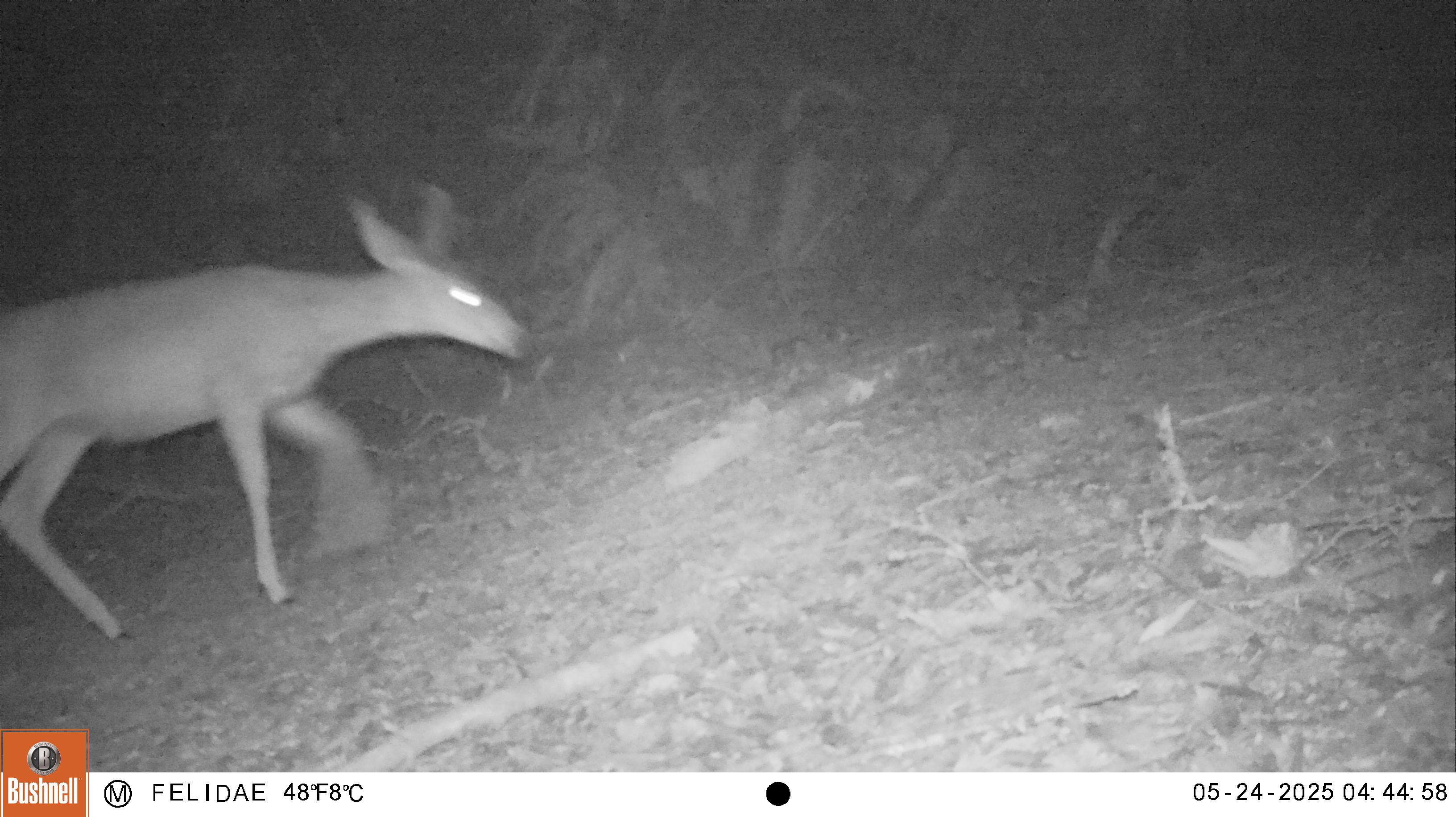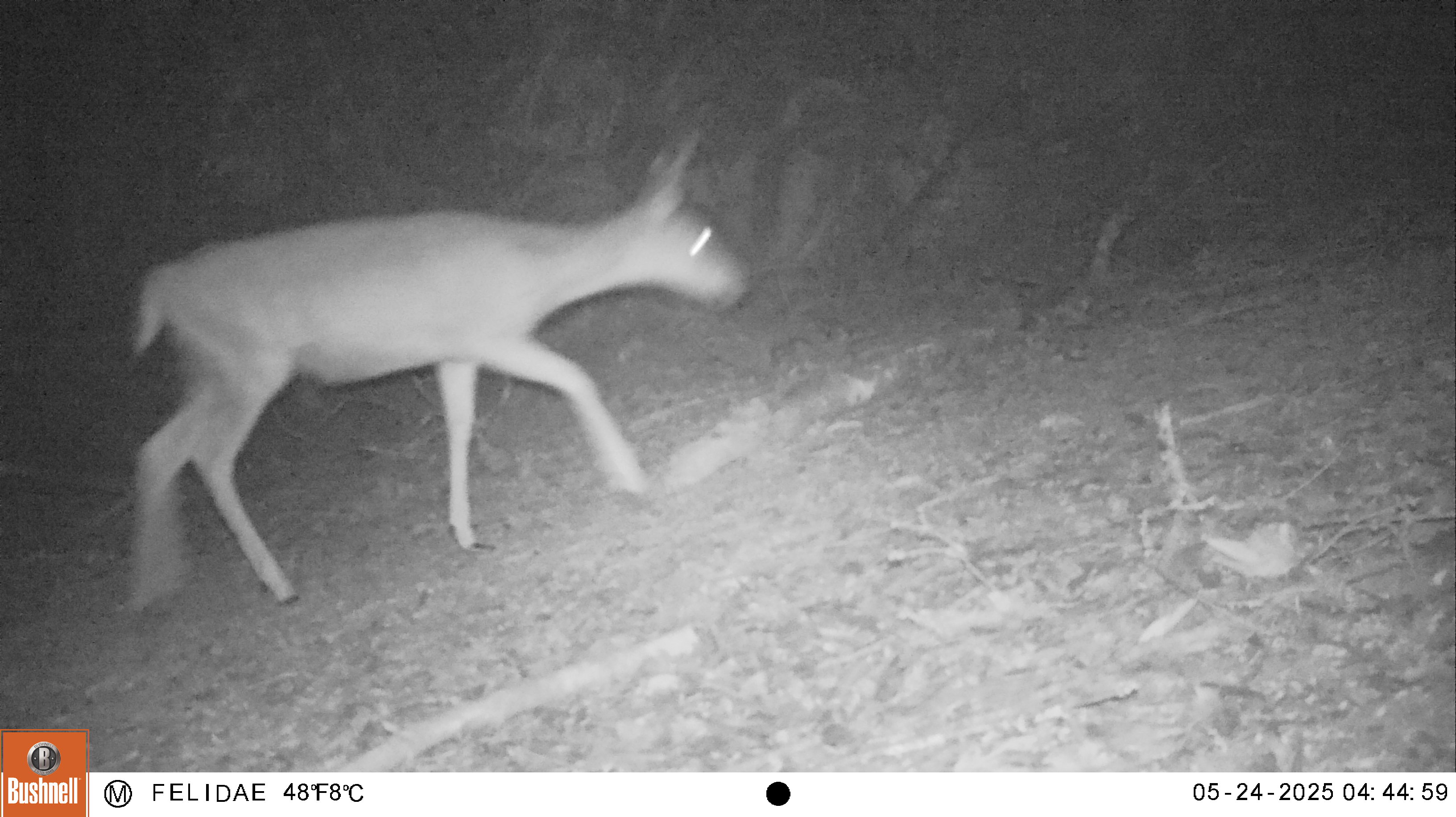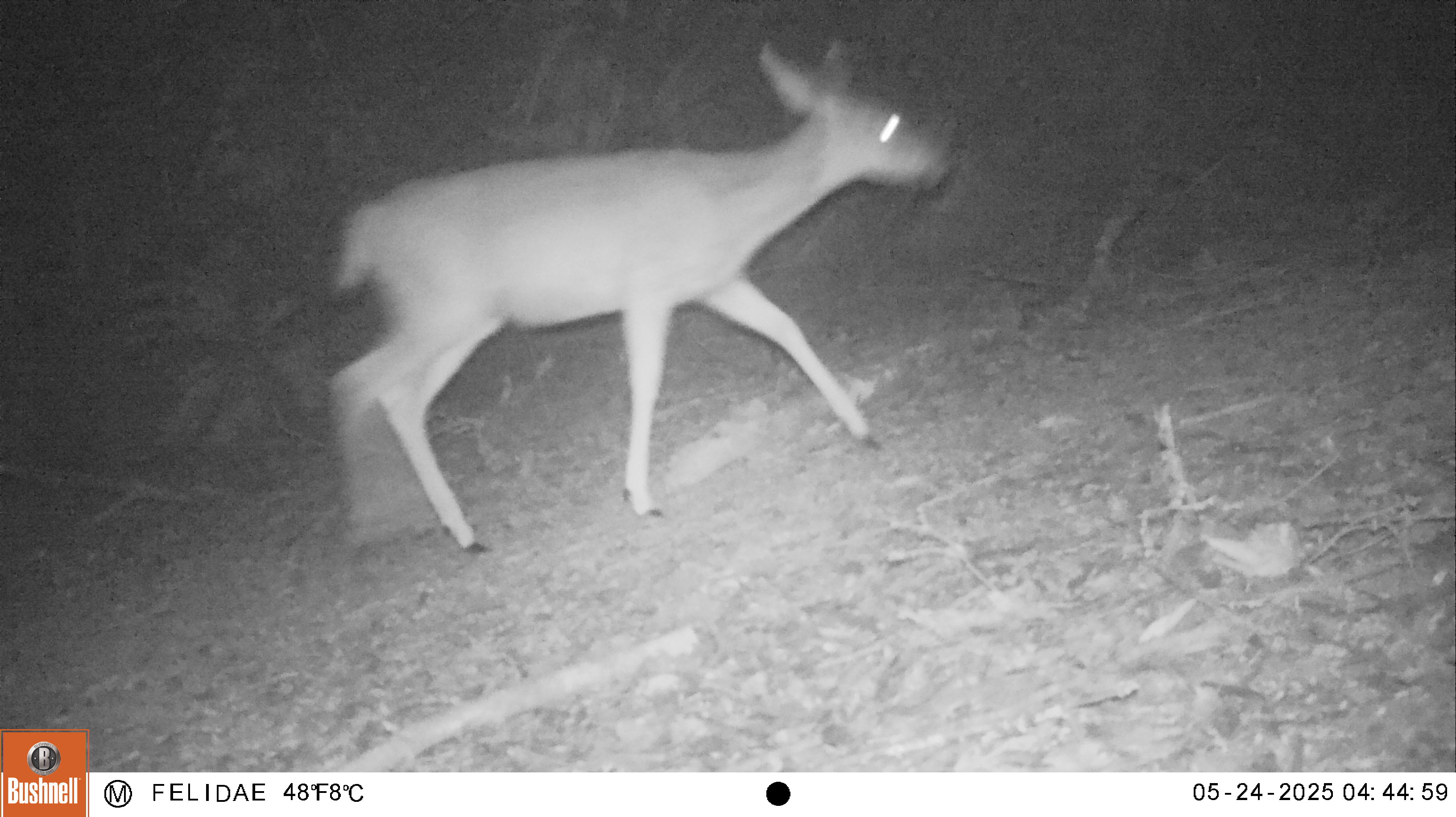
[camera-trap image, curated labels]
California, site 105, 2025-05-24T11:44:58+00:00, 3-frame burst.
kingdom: Animalia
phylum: Chordata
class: Mammalia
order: Artiodactyla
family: Cervidae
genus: Odocoileus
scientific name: Odocoileus hemionus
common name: mule deer